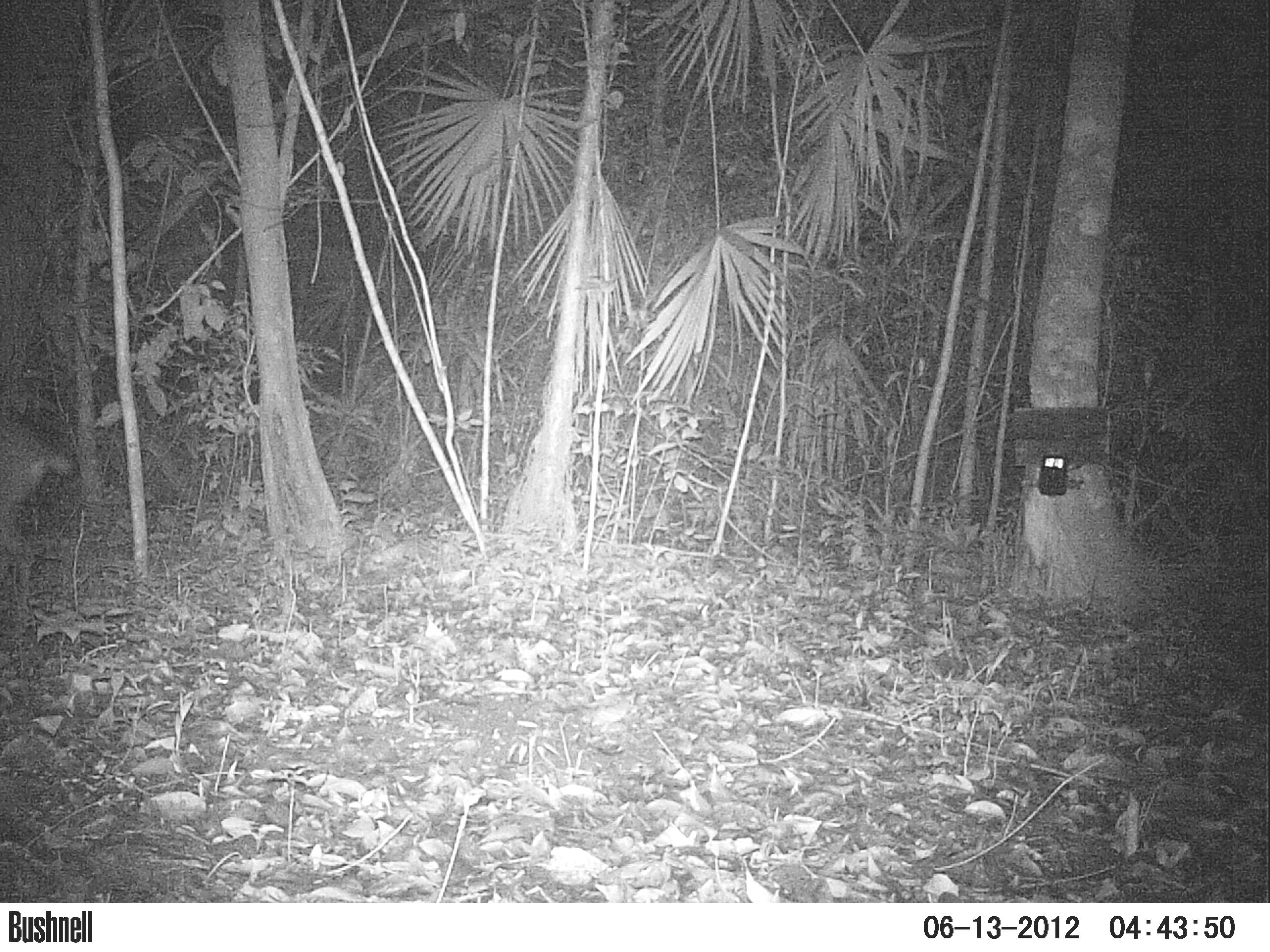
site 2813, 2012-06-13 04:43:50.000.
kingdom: Animalia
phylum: Chordata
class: Mammalia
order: Artiodactyla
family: Cervidae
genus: Mazama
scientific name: Mazama temama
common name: central american red brocket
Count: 1.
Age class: adult.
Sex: male.